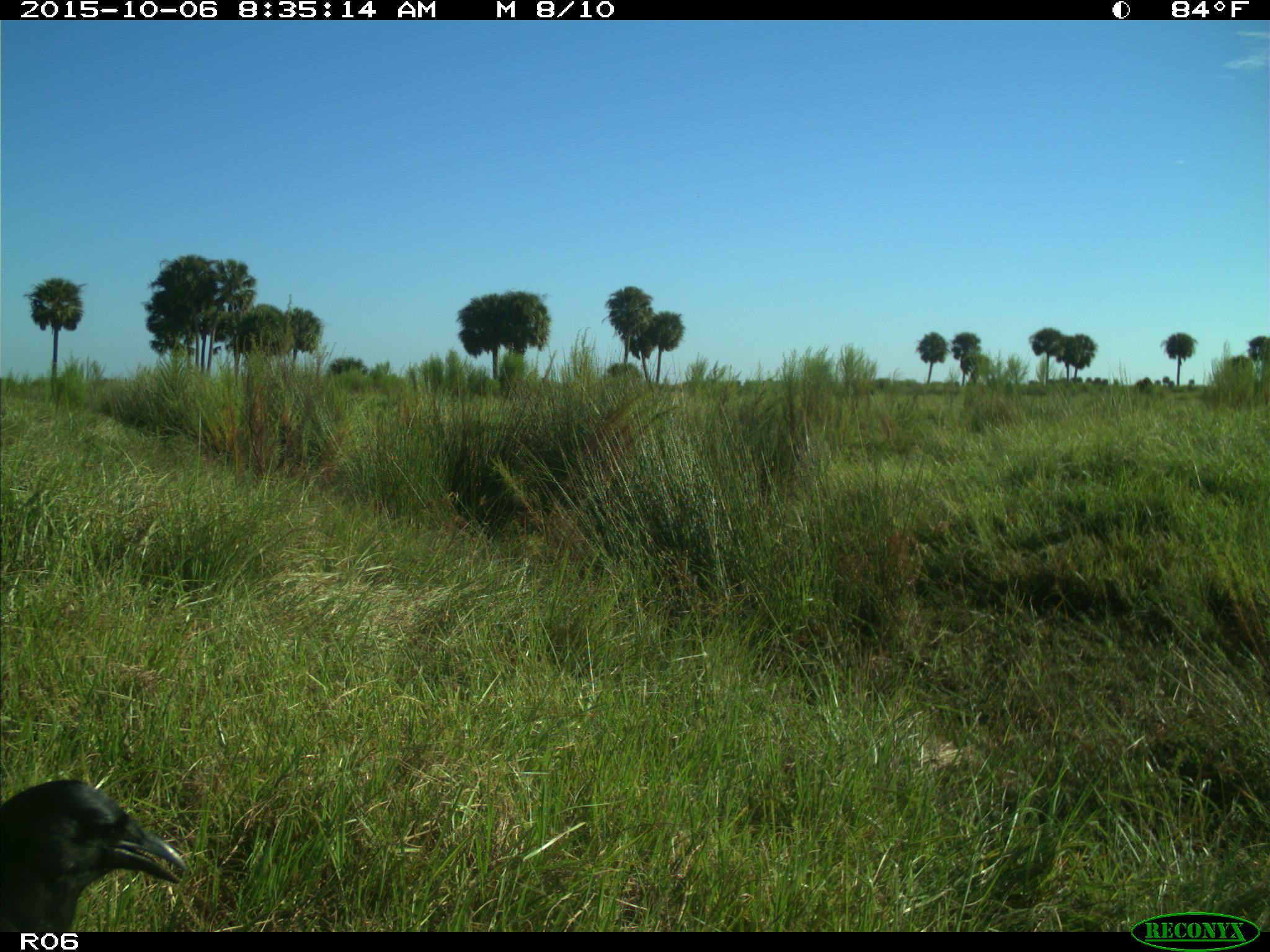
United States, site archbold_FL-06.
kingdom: Animalia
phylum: Chordata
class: Aves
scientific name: Aves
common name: birds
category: unidentified bird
Unidentified bird (birds) (Aves).